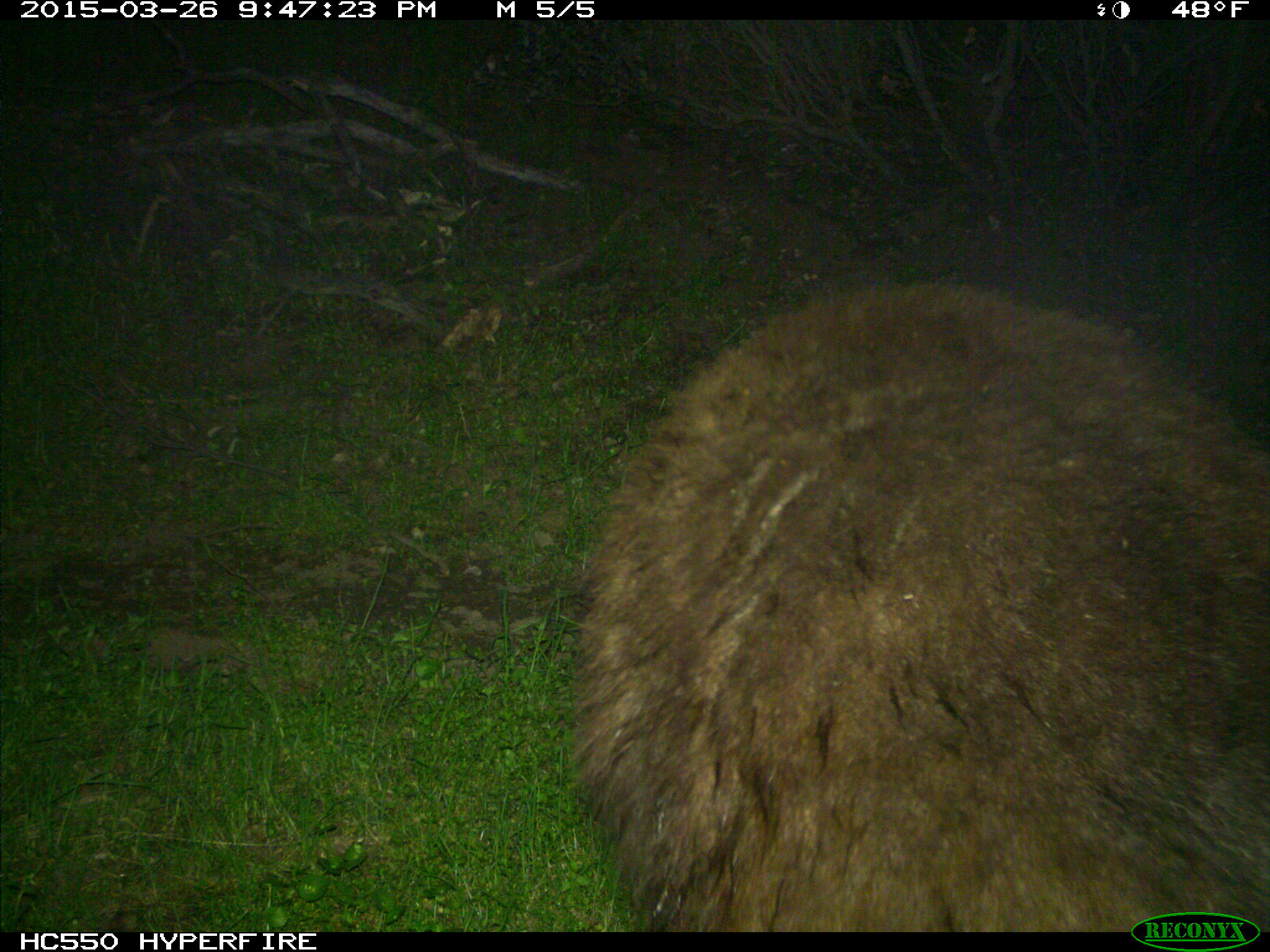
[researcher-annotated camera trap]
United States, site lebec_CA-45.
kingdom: Animalia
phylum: Chordata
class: Mammalia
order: Carnivora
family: Ursidae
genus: Ursus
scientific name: Ursus americanus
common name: american black bear